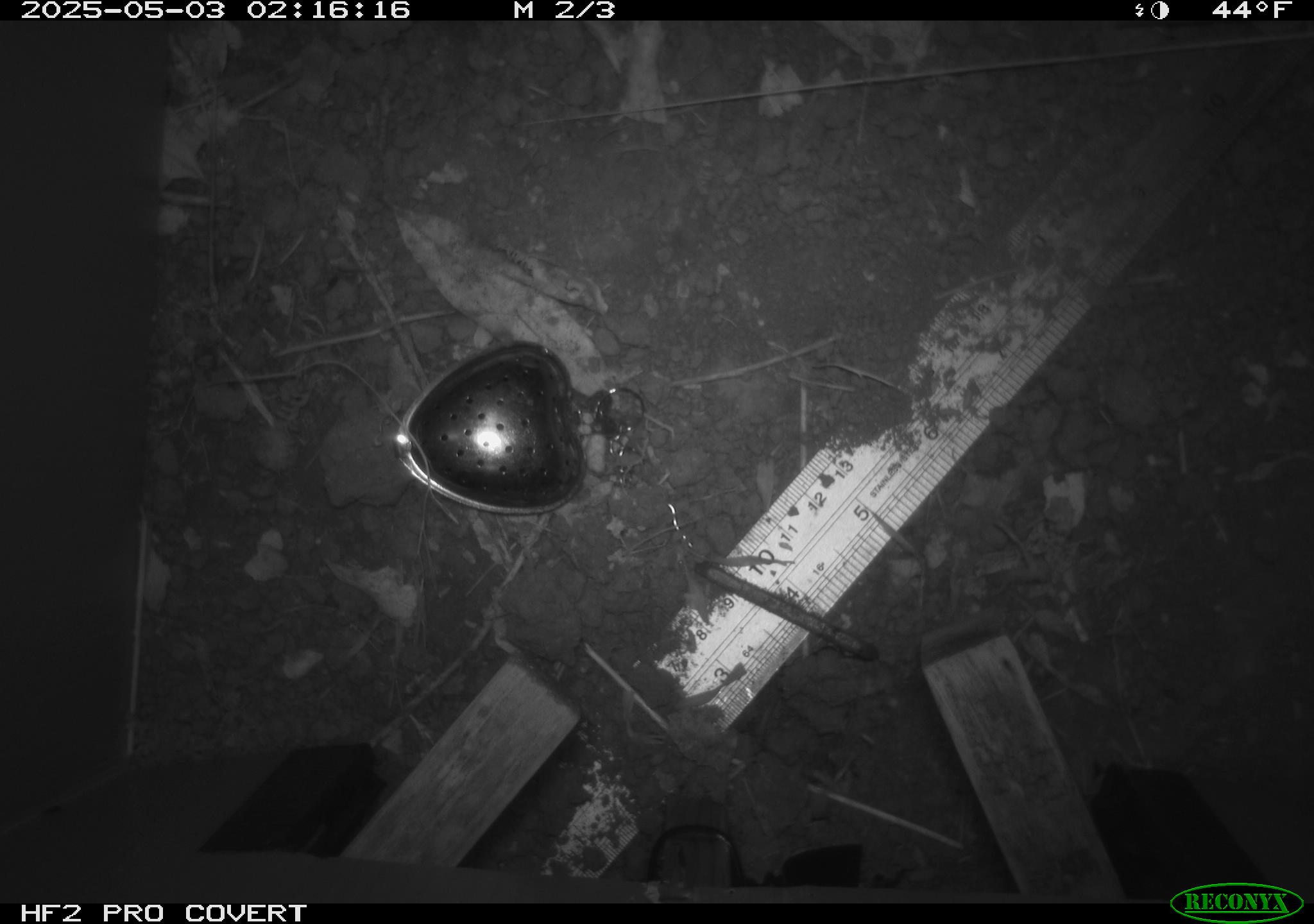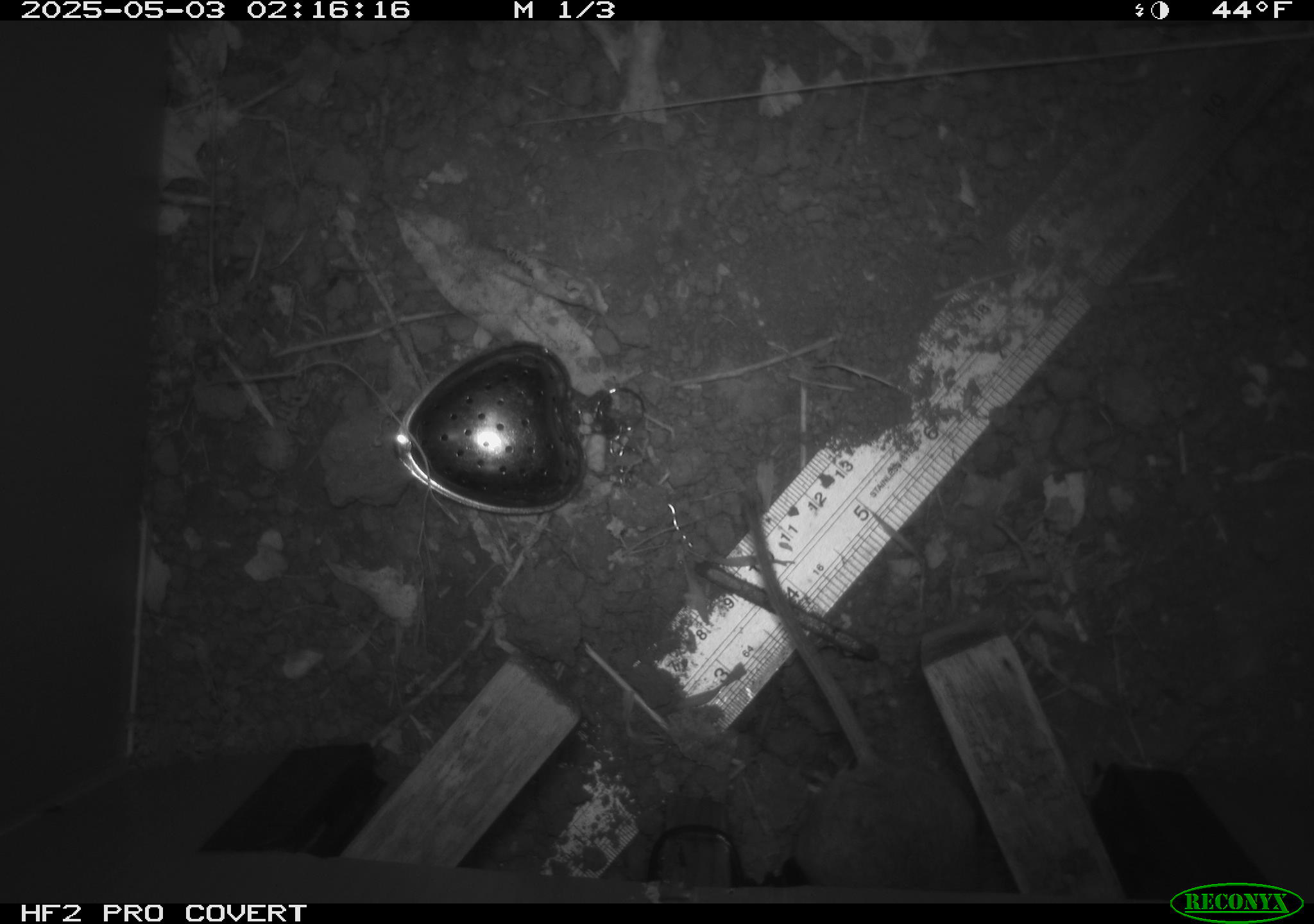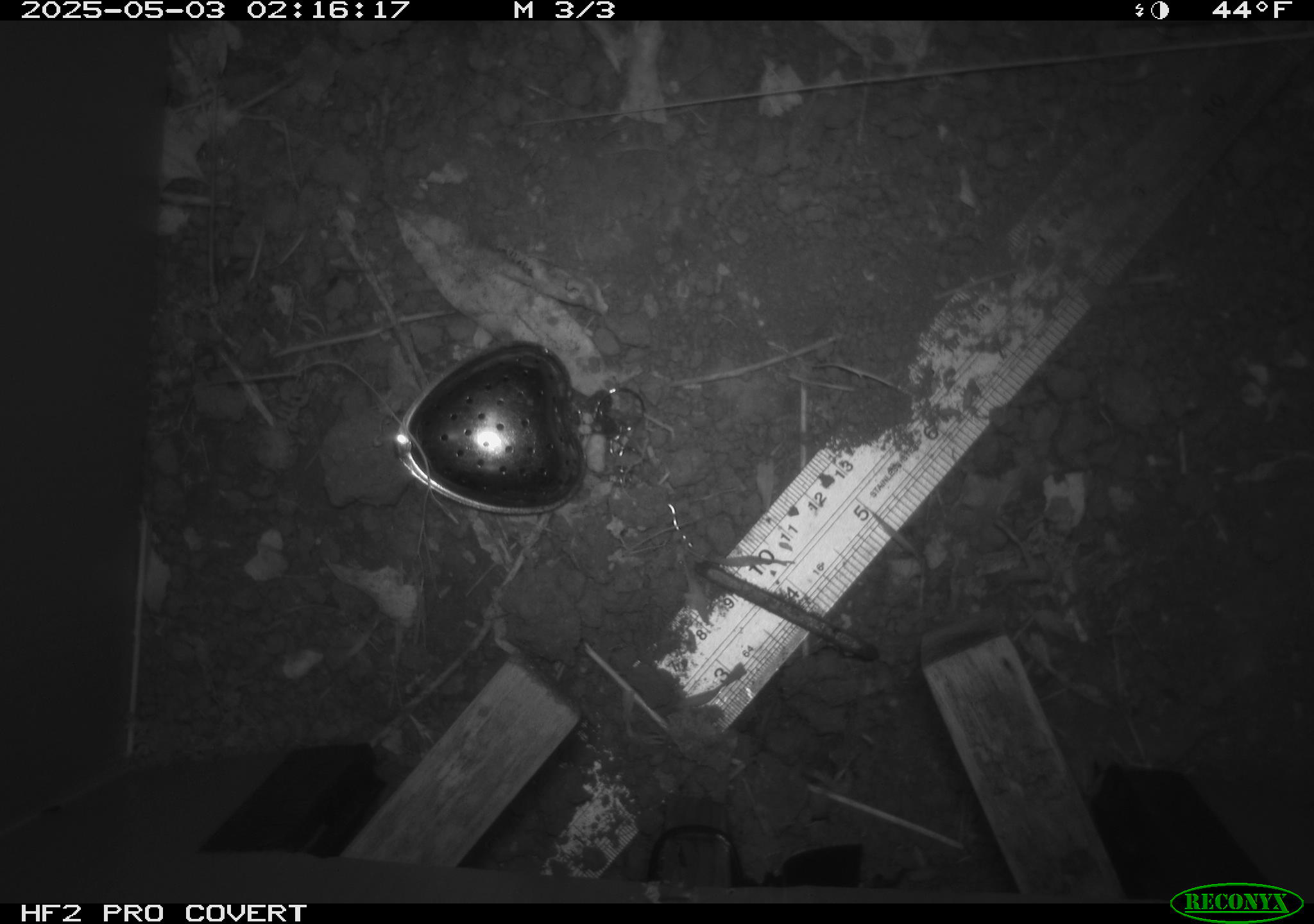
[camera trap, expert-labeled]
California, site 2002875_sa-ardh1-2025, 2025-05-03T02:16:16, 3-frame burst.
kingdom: Animalia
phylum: Chordata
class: Mammalia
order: Rodentia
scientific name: Rodentia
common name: mouse species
Mouse species (Rodentia).